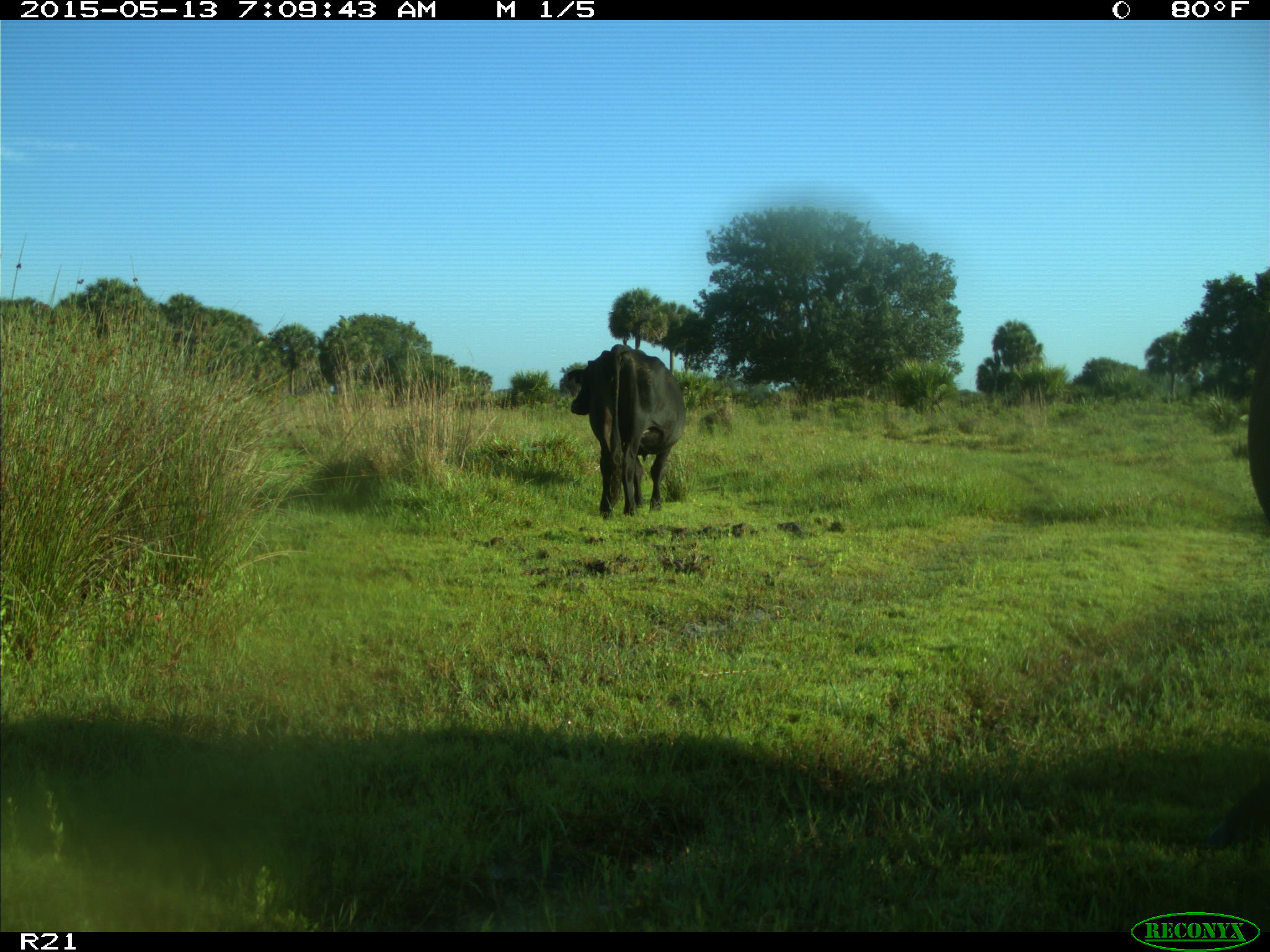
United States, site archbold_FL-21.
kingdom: Animalia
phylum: Chordata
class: Mammalia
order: Artiodactyla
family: Bovidae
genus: Bos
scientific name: Bos taurus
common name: domestic cow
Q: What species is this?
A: Bos taurus (domestic cow).